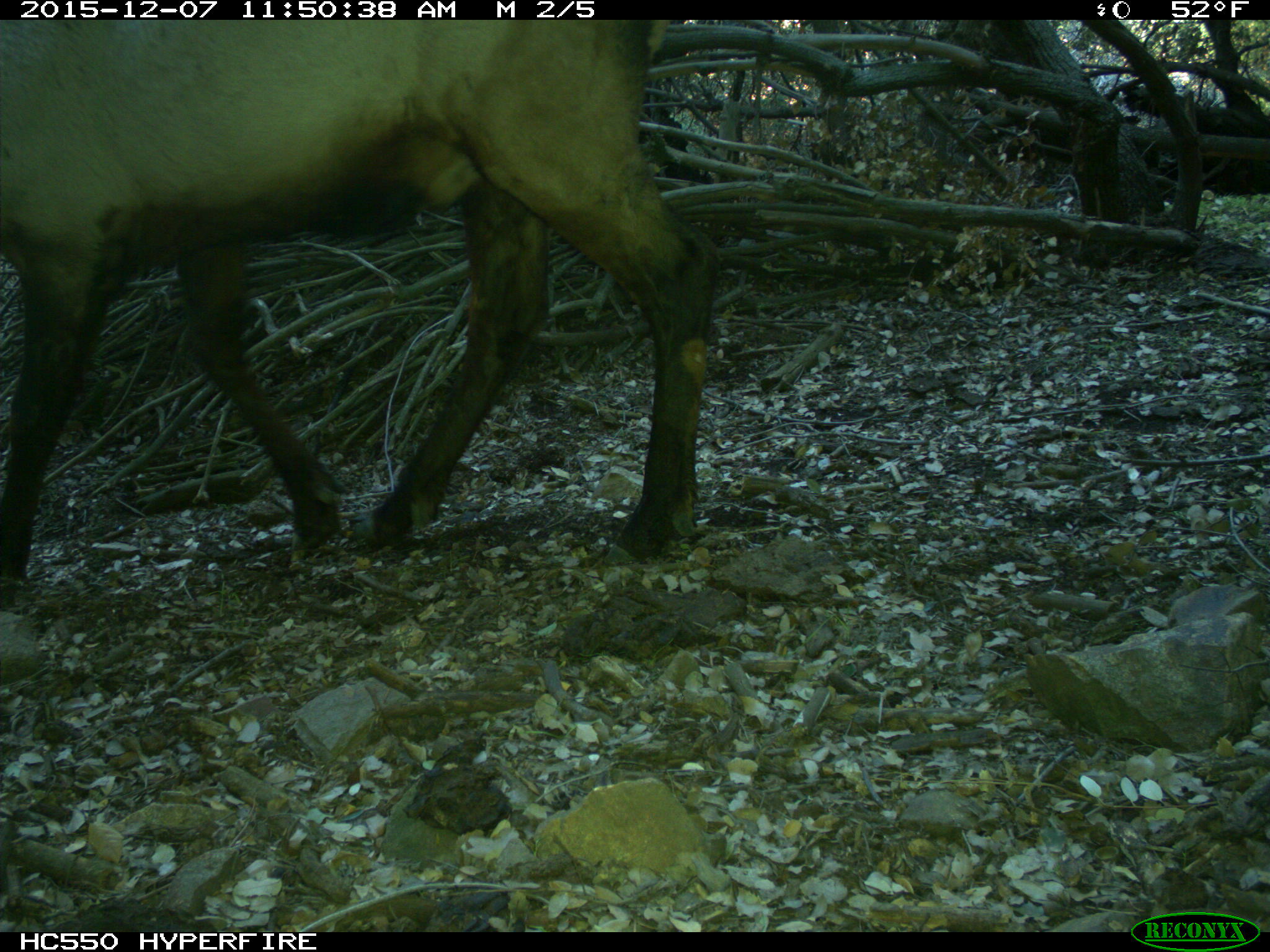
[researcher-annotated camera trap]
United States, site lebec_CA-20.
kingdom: Animalia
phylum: Chordata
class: Mammalia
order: Artiodactyla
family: Cervidae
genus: Cervus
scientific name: Cervus canadensis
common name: elk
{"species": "Cervus canadensis (elk)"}